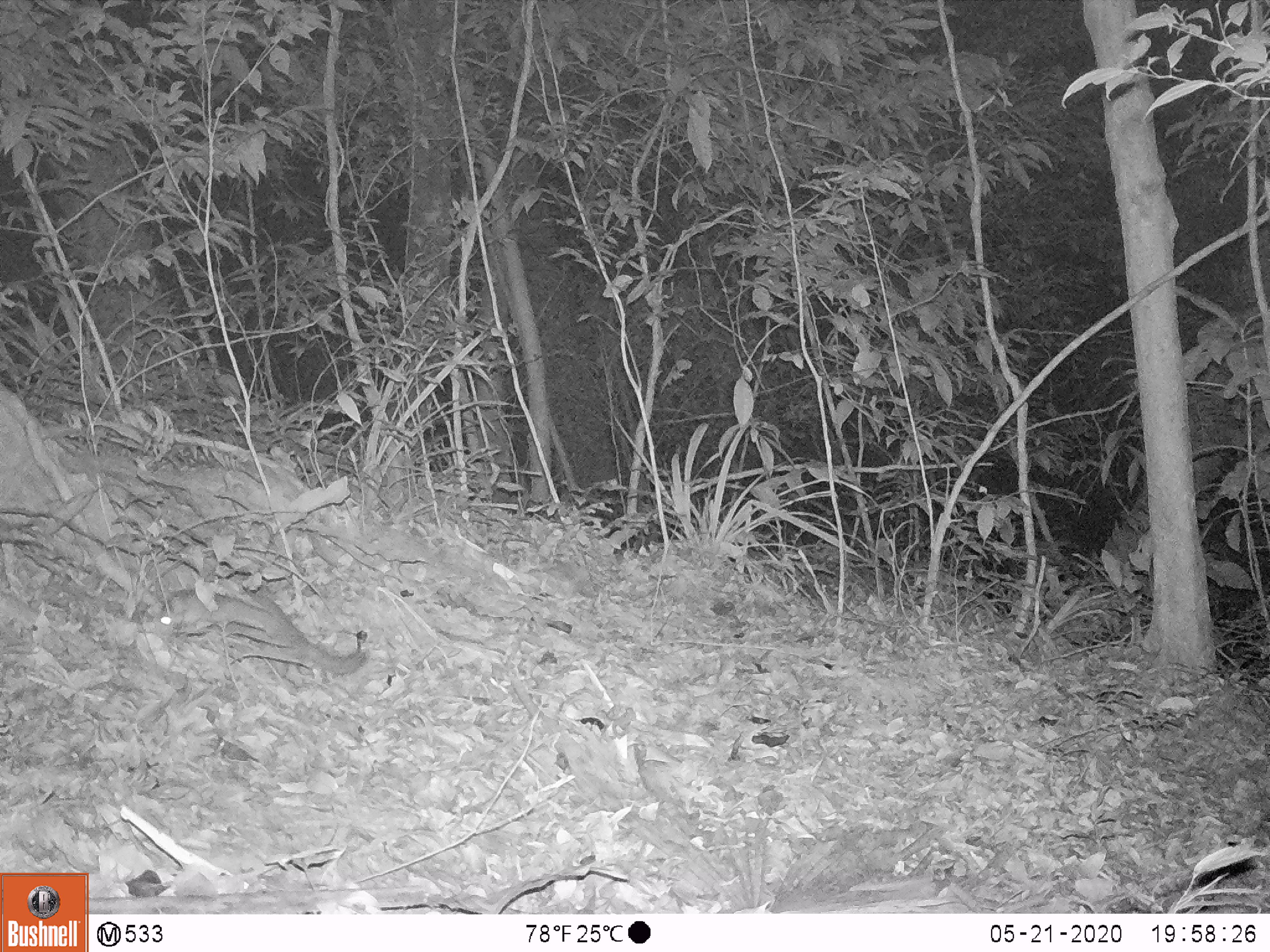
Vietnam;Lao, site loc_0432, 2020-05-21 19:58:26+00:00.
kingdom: Animalia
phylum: Chordata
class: Mammalia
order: Carnivora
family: Mustelidae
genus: Melogale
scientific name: Melogale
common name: ferret badger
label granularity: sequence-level